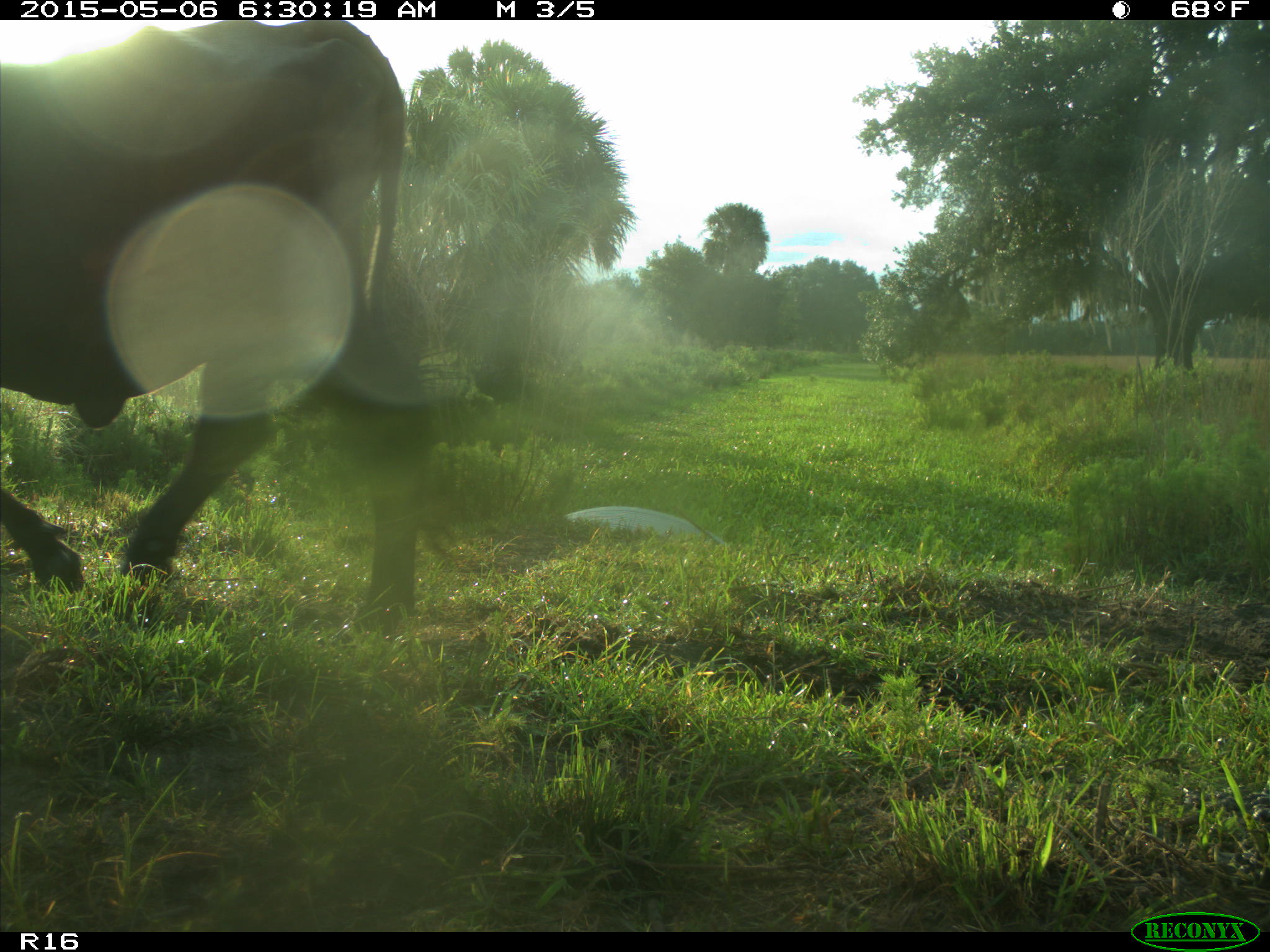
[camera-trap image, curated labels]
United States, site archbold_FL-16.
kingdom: Animalia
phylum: Chordata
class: Mammalia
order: Artiodactyla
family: Bovidae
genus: Bos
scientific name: Bos taurus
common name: domestic cow